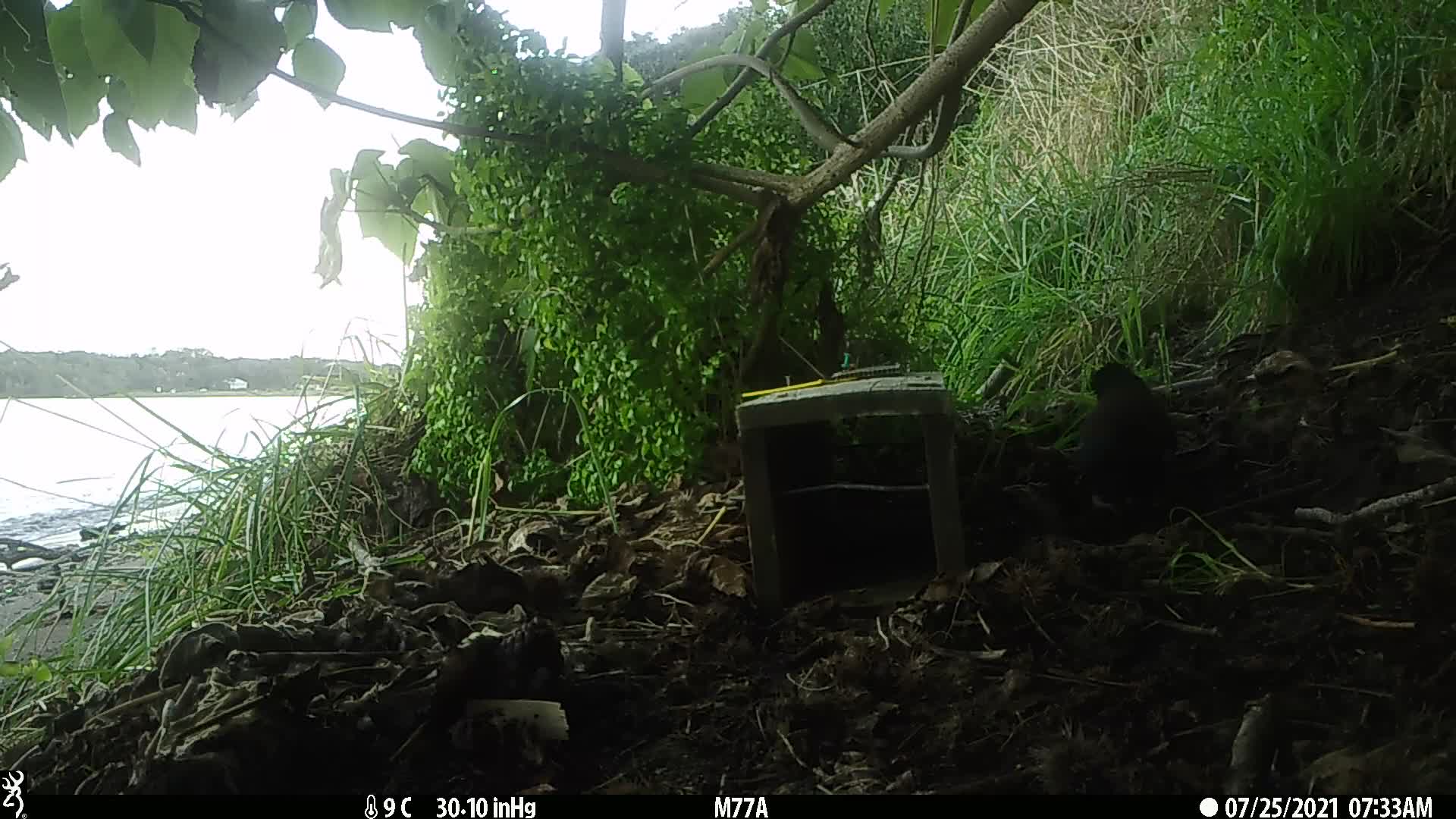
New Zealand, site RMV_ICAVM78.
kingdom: Animalia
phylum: Chordata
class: Aves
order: Passeriformes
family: Sturnidae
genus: Acridotheres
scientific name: Acridotheres tristis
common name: common myna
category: myna